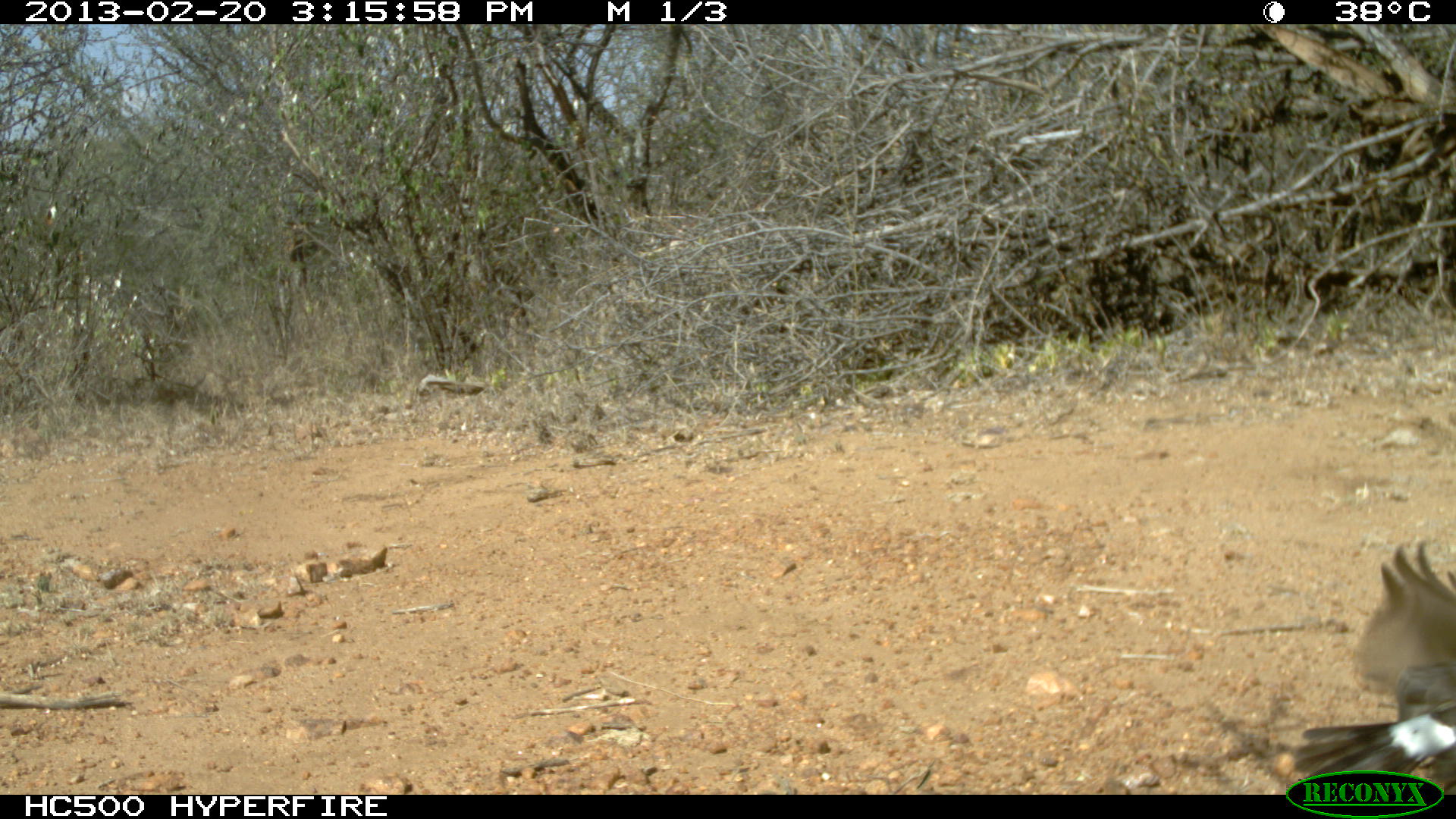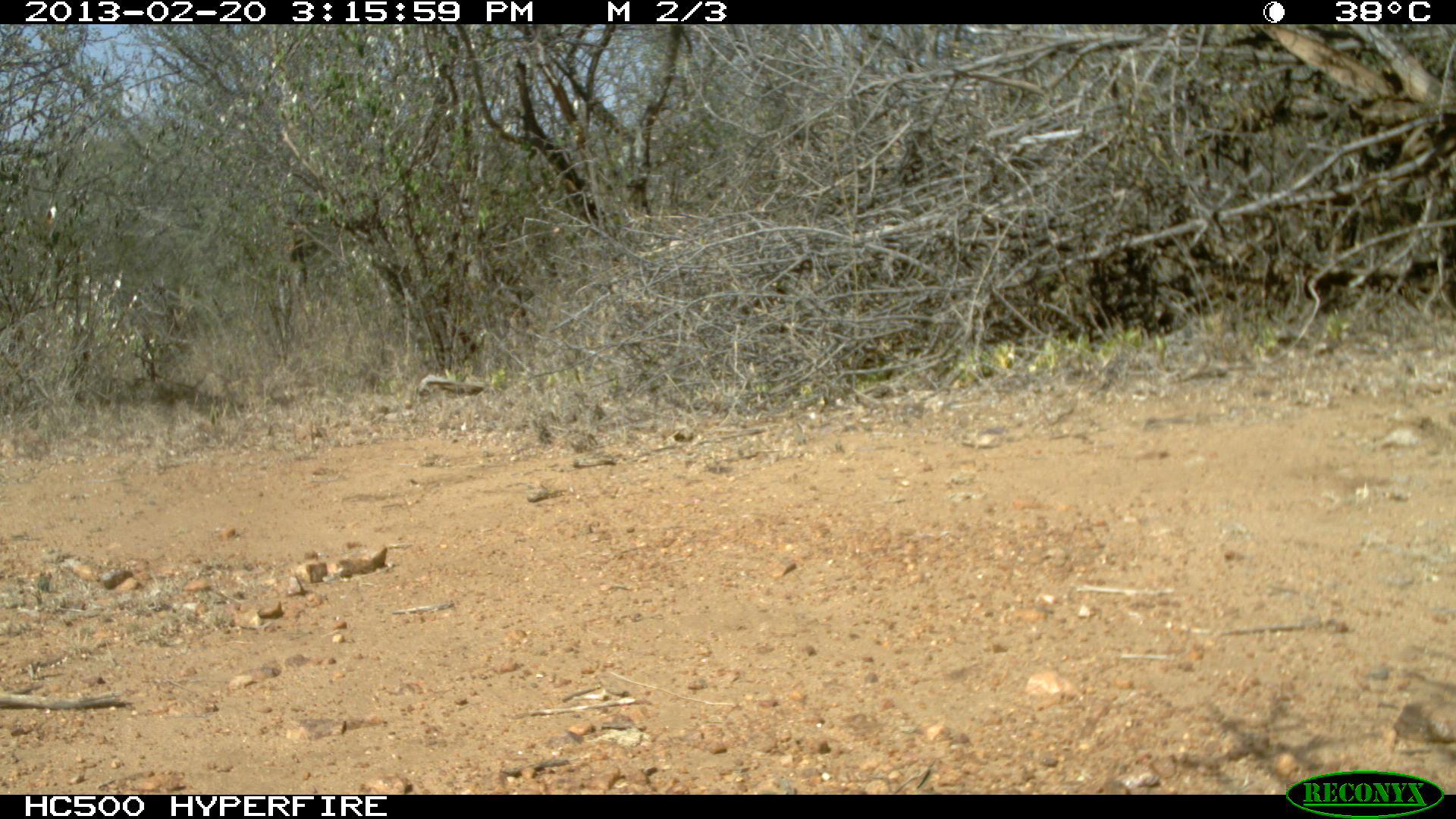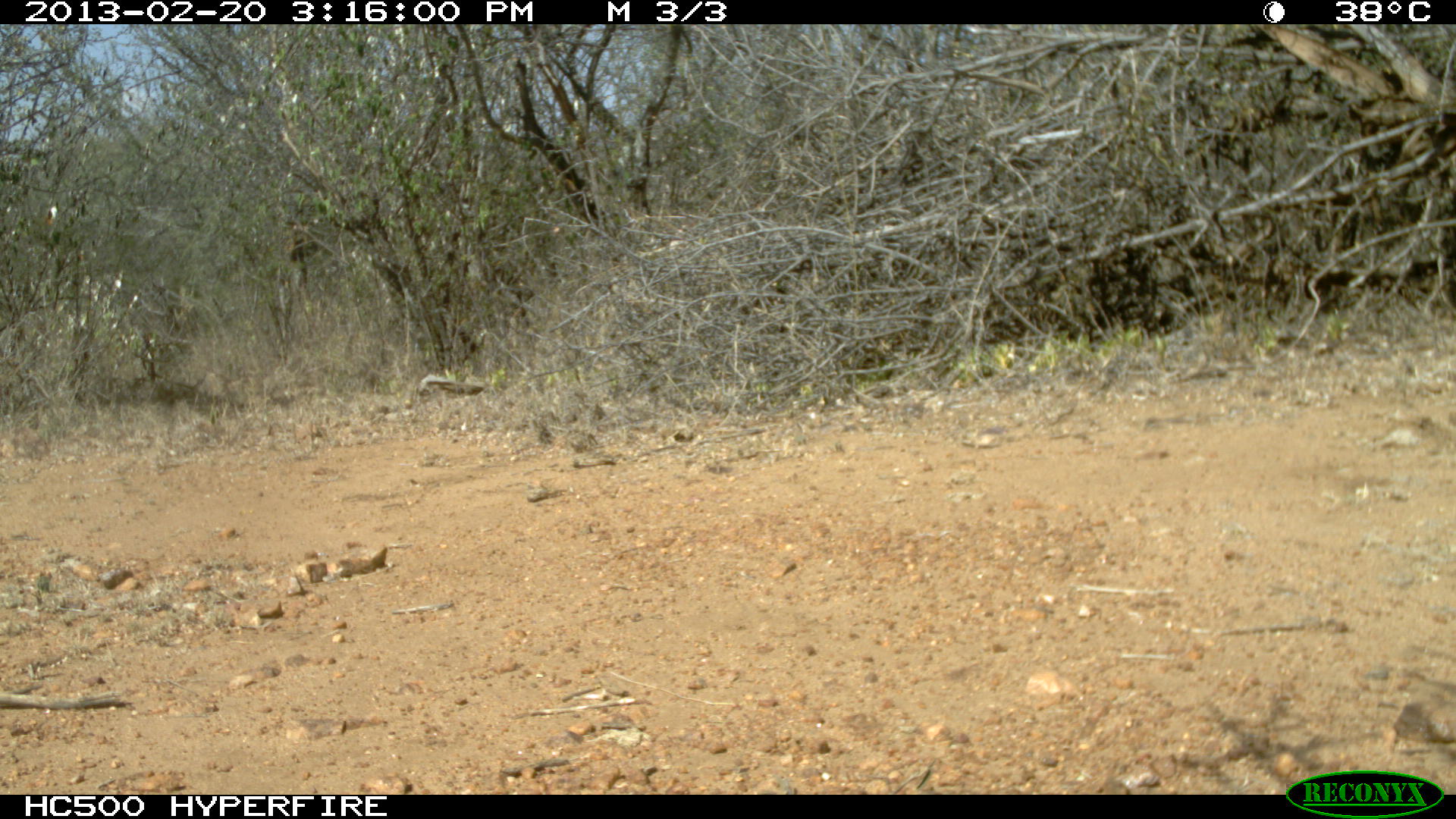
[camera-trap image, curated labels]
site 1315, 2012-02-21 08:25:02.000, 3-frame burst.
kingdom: Animalia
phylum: Chordata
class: Mammalia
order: Artiodactyla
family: Bovidae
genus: Madoqua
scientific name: Madoqua guentheri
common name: günther's dik-dik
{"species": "Madoqua guentheri (günther's dik-dik)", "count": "2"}